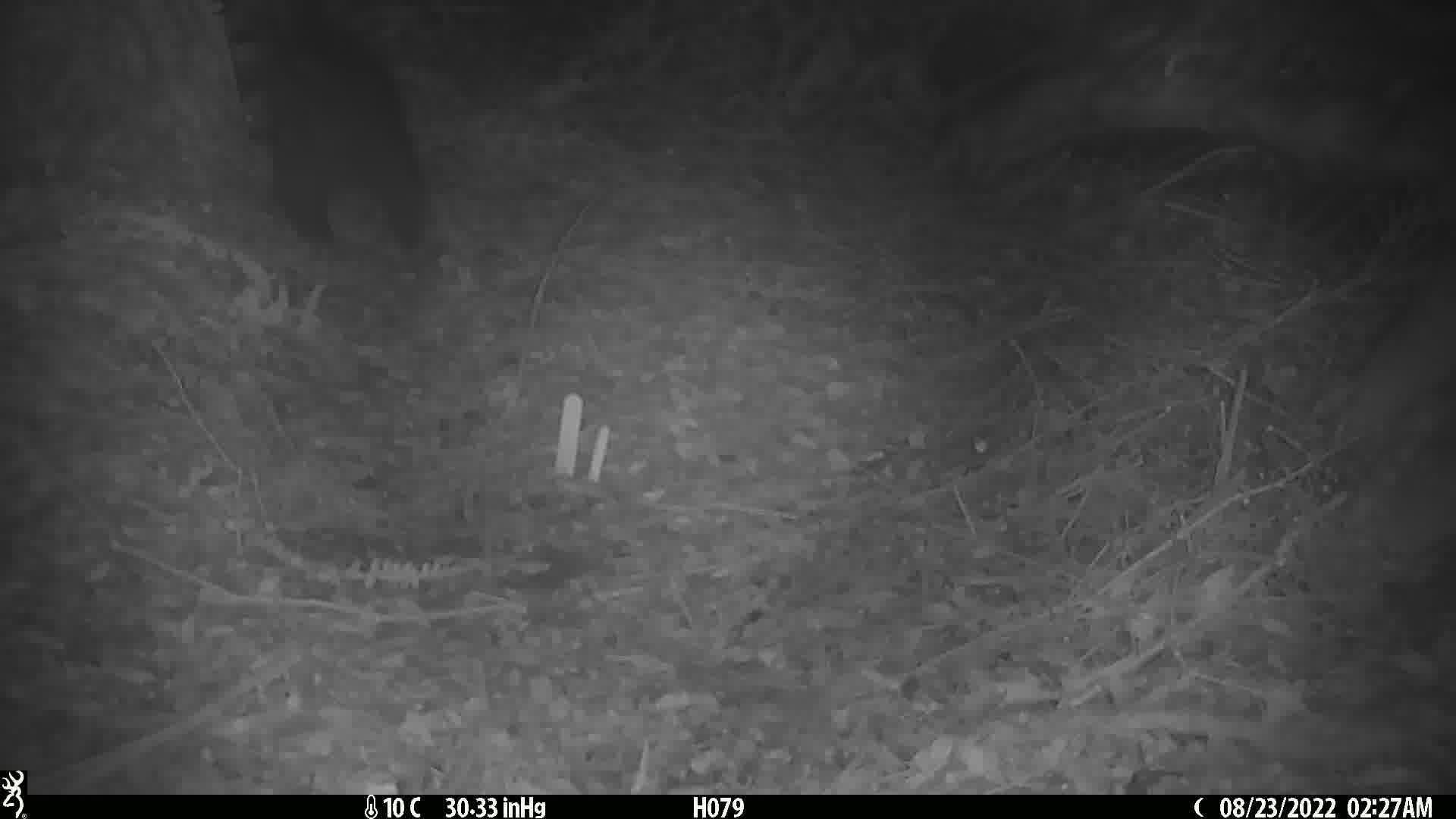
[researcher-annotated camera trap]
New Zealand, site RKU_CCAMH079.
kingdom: Animalia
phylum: Chordata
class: Mammalia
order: Diprotodontia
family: Phalangeridae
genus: Trichosurus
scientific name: Trichosurus vulpecula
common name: common brushtail possum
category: possum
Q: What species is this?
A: Possum (common brushtail possum) (Trichosurus vulpecula).